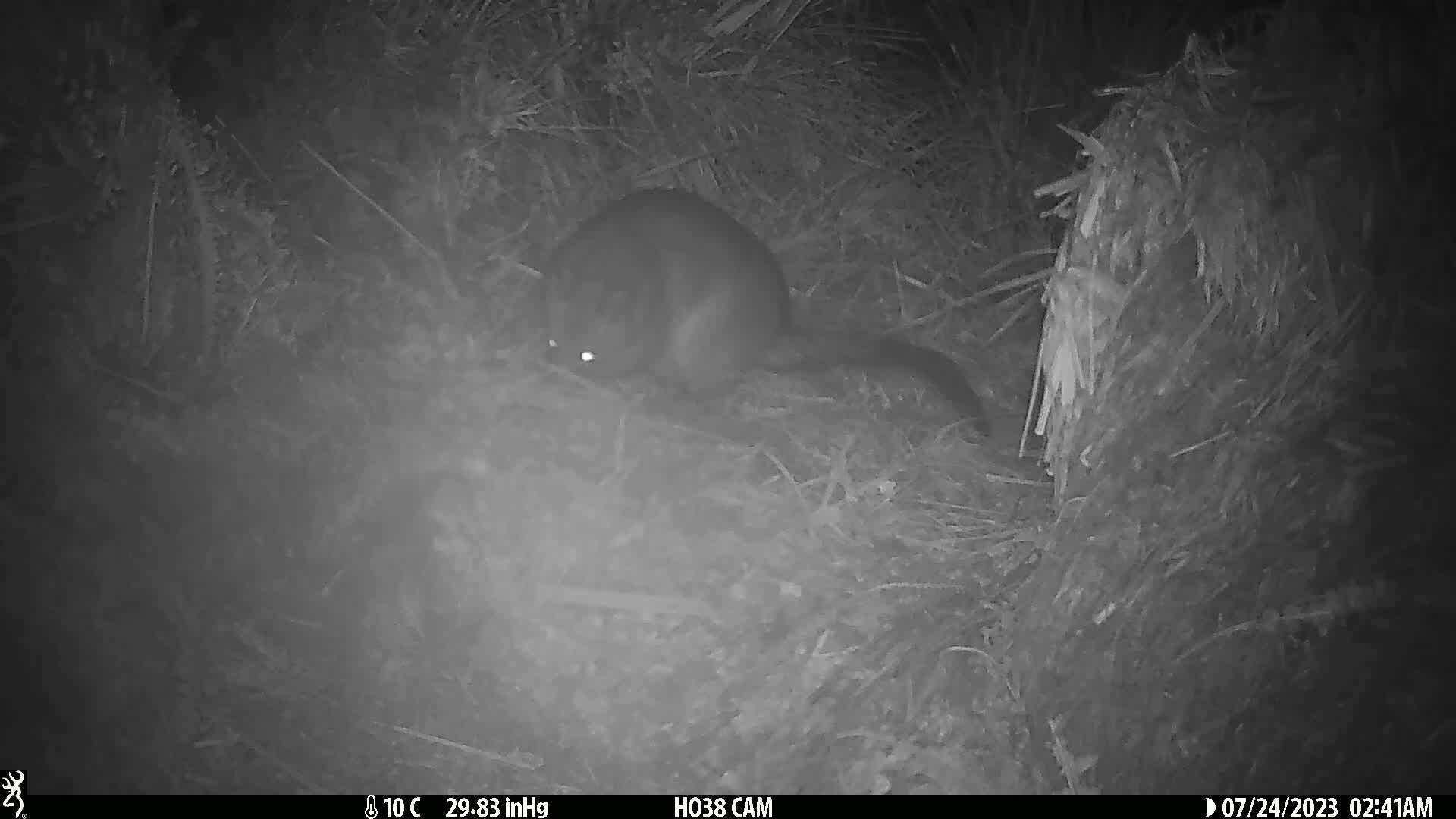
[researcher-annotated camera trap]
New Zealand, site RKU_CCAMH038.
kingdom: Animalia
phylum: Chordata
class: Mammalia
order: Diprotodontia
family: Phalangeridae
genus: Trichosurus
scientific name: Trichosurus vulpecula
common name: common brushtail possum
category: possum